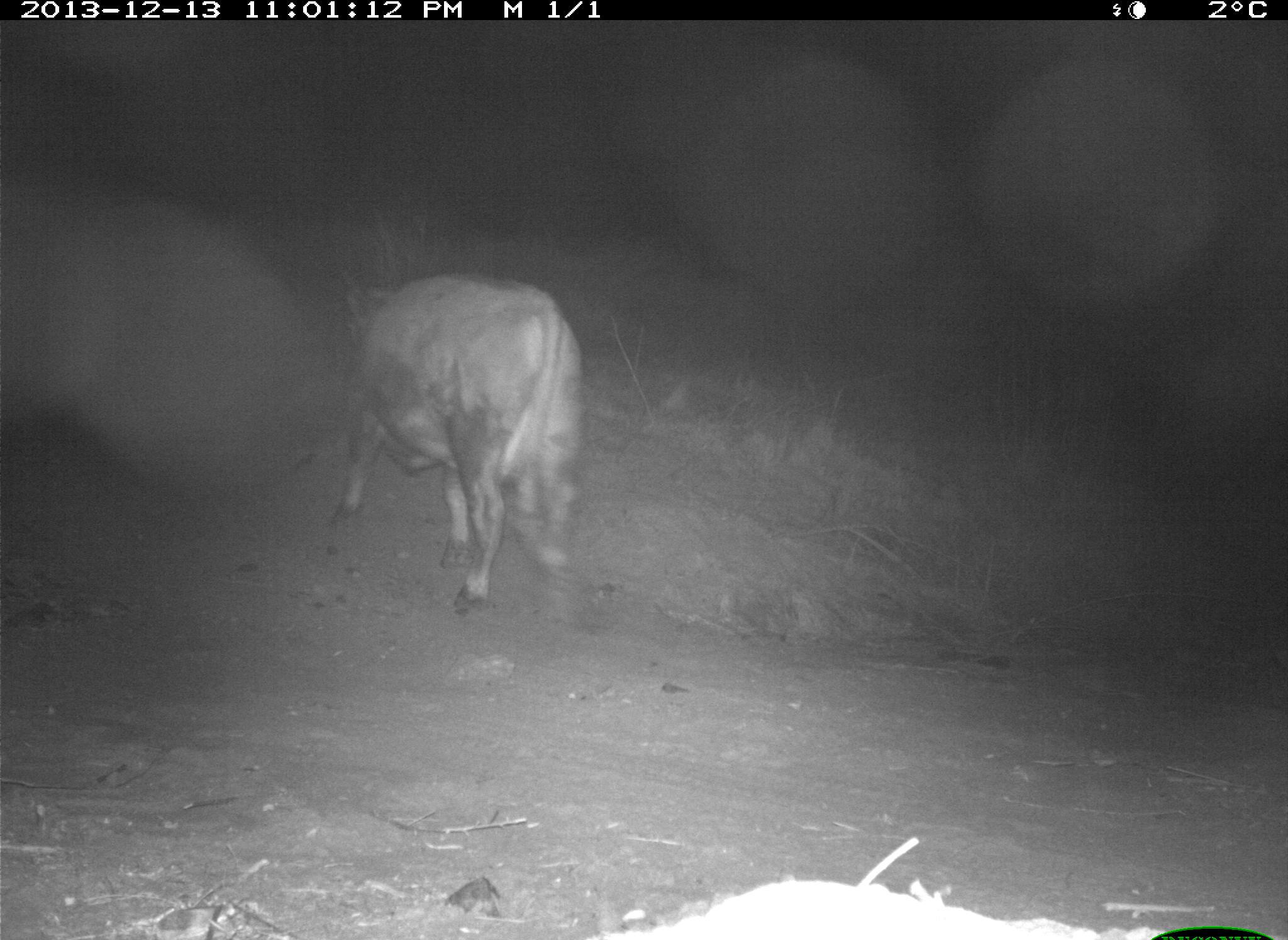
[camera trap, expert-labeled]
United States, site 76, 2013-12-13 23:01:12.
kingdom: Animalia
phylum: Chordata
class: Mammalia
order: Artiodactyla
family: Bovidae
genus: Bos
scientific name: Bos taurus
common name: cow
Cow (Bos taurus).